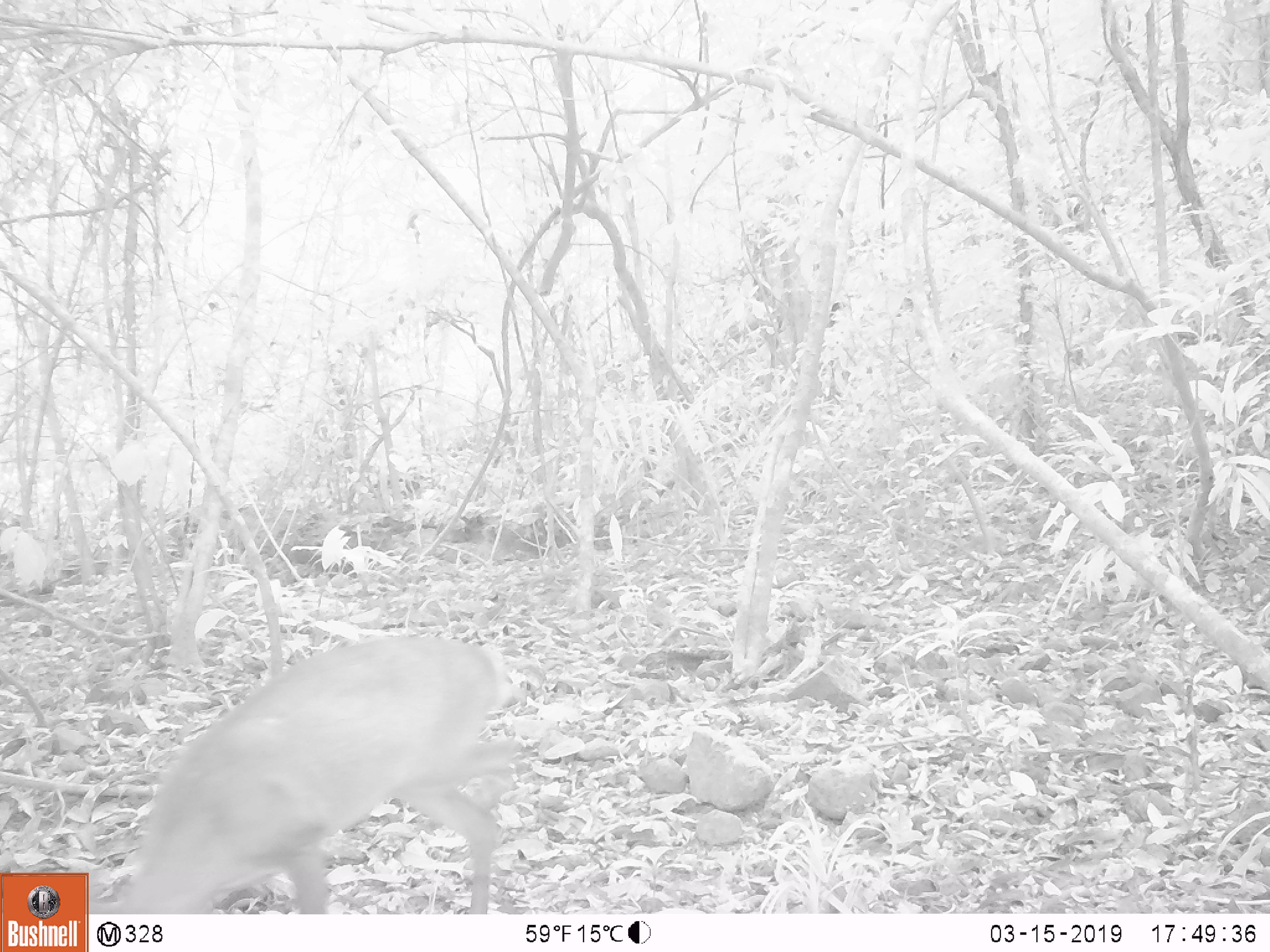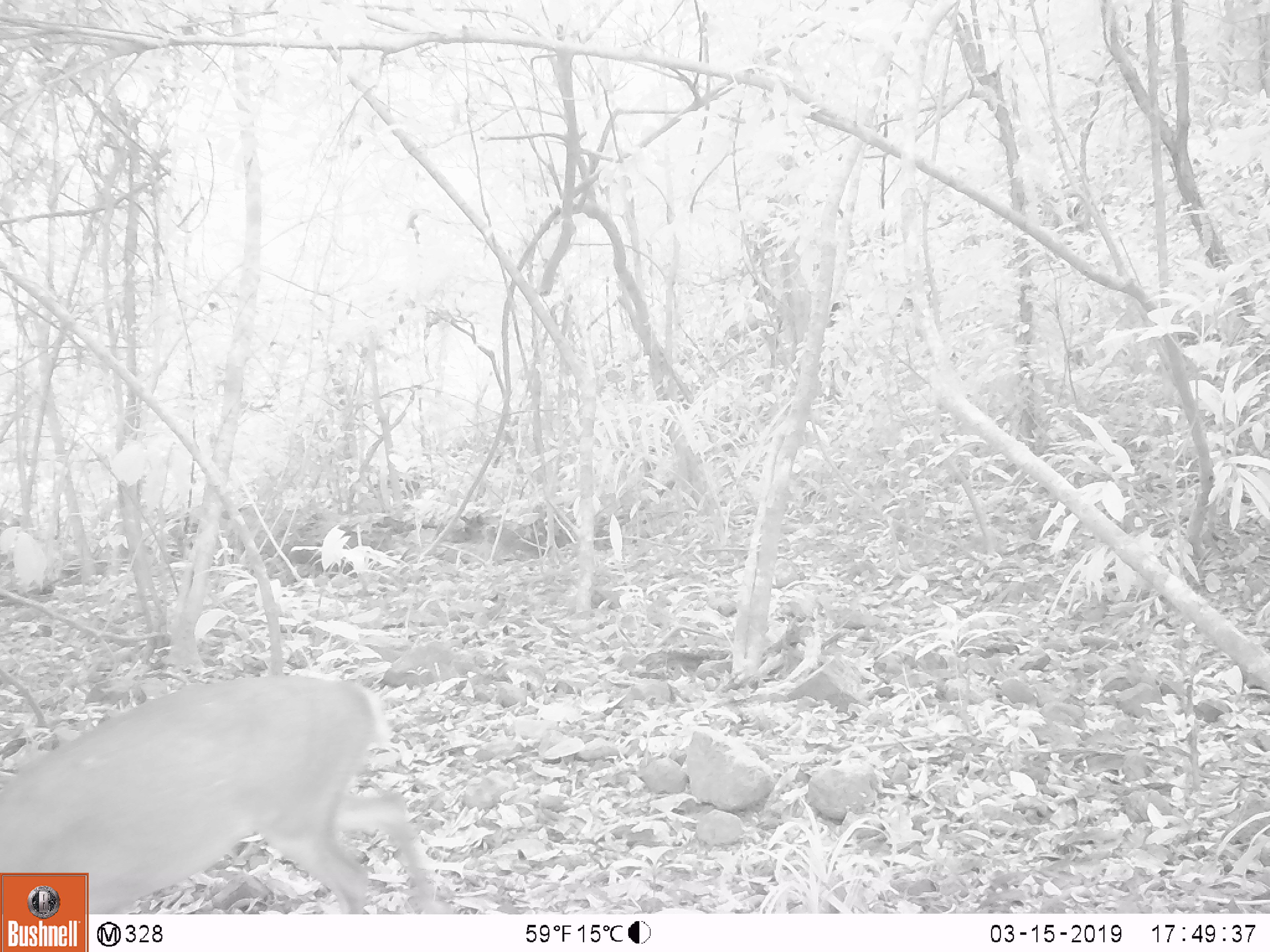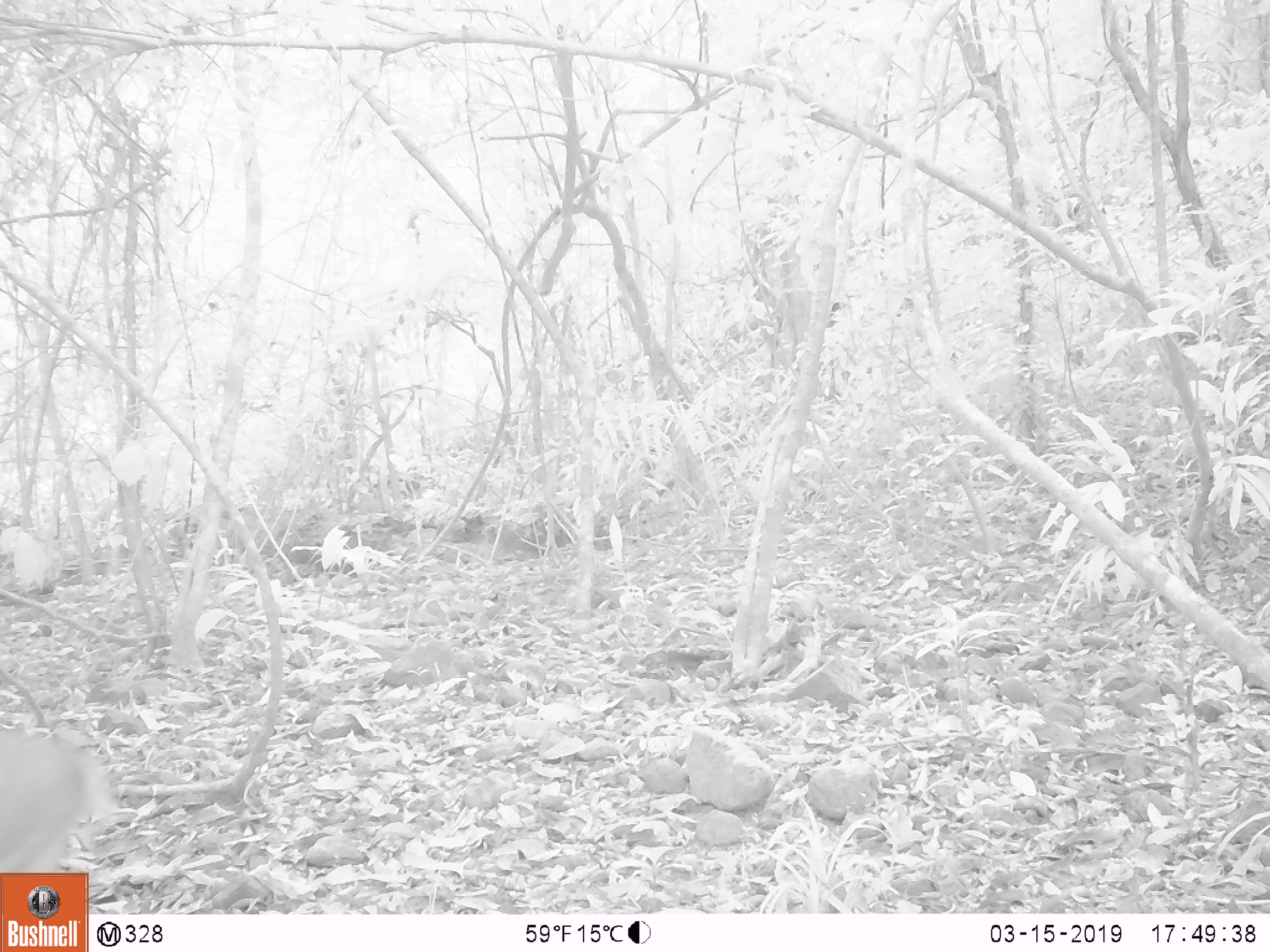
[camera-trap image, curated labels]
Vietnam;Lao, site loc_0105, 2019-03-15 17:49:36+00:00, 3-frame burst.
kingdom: Animalia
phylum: Chordata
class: Mammalia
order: Artiodactyla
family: Cervidae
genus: Muntiacus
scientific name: Muntiacus vuquangensis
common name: large-antlered muntjac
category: large antlered muntjac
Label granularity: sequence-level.